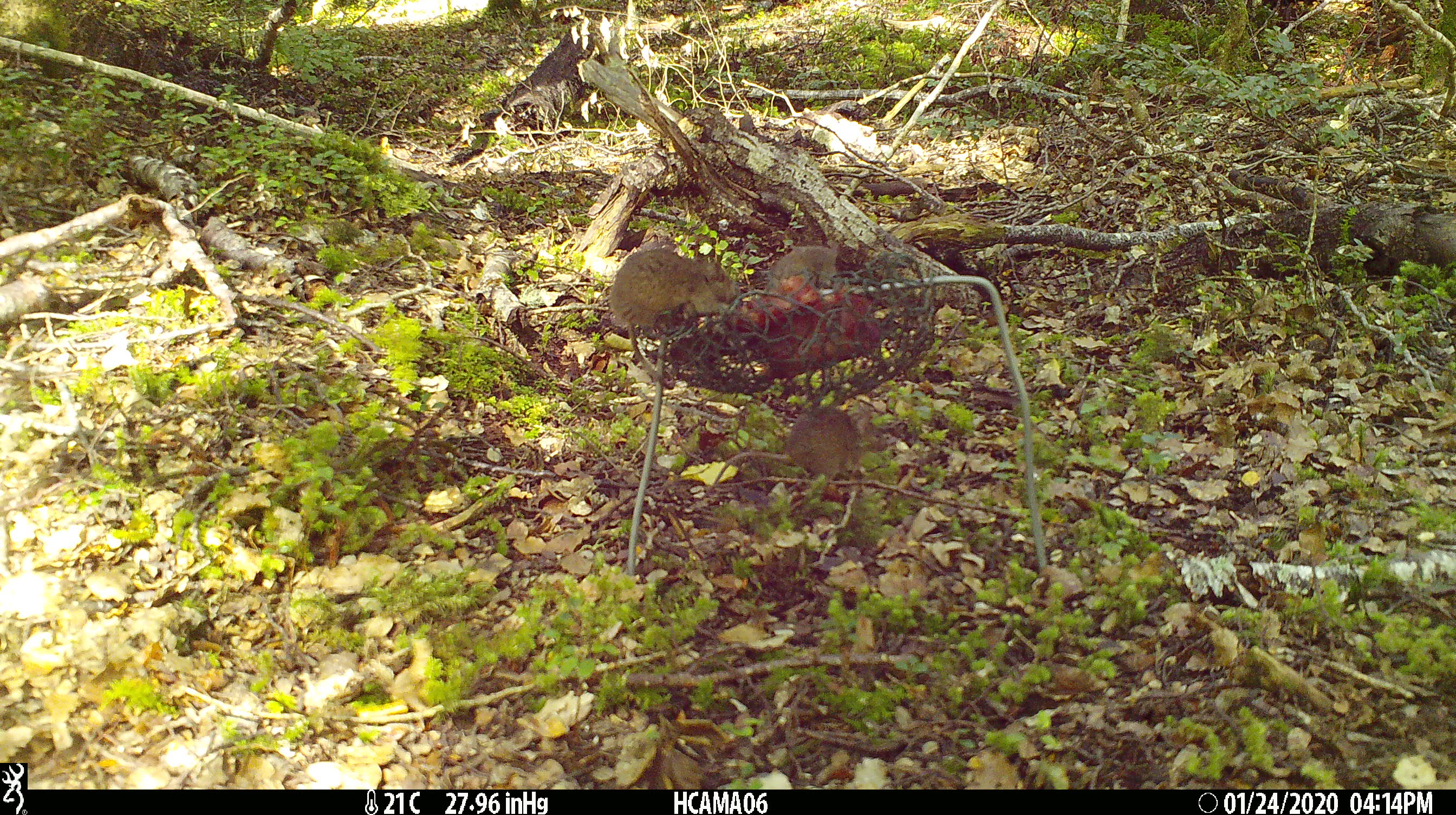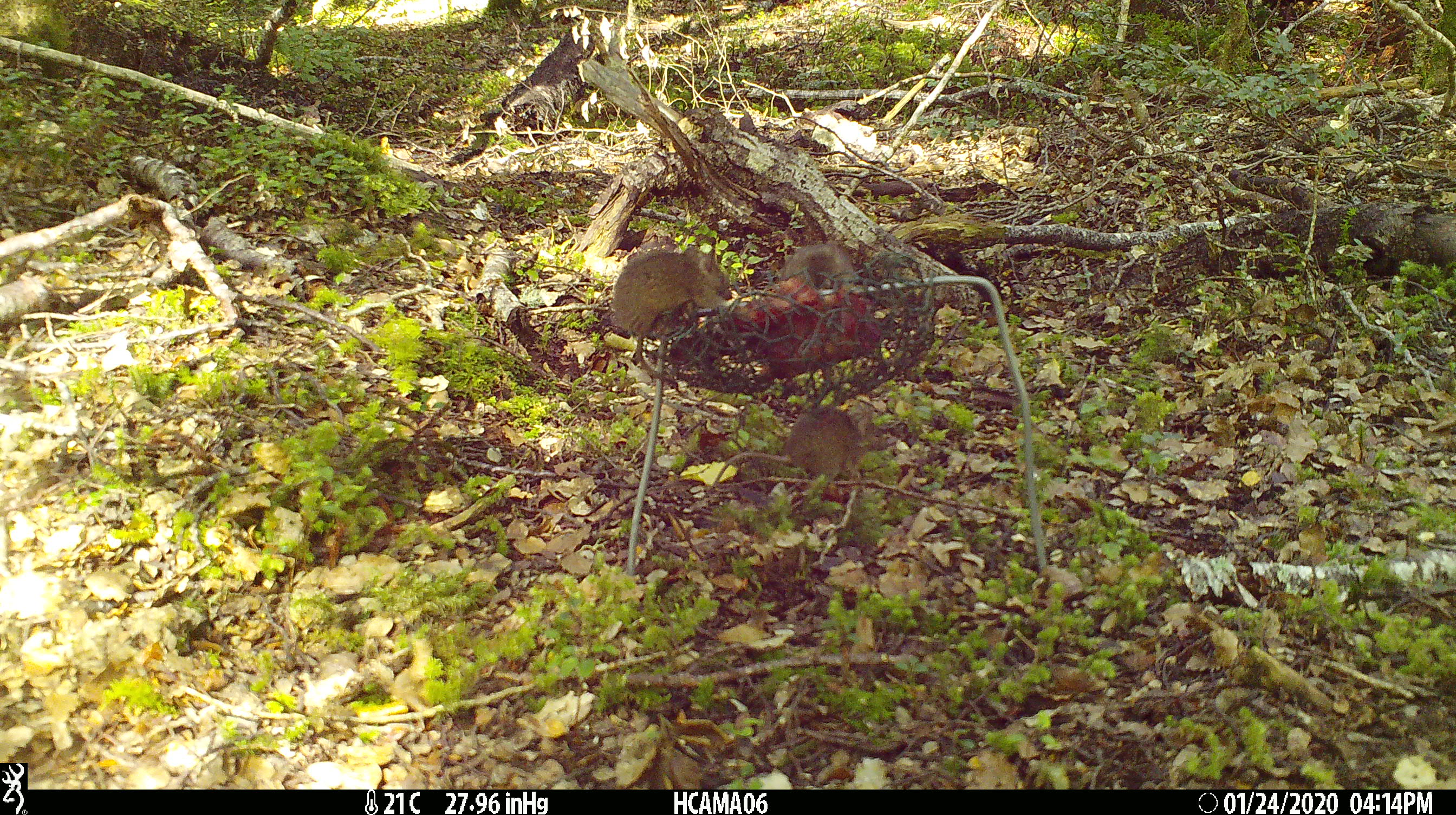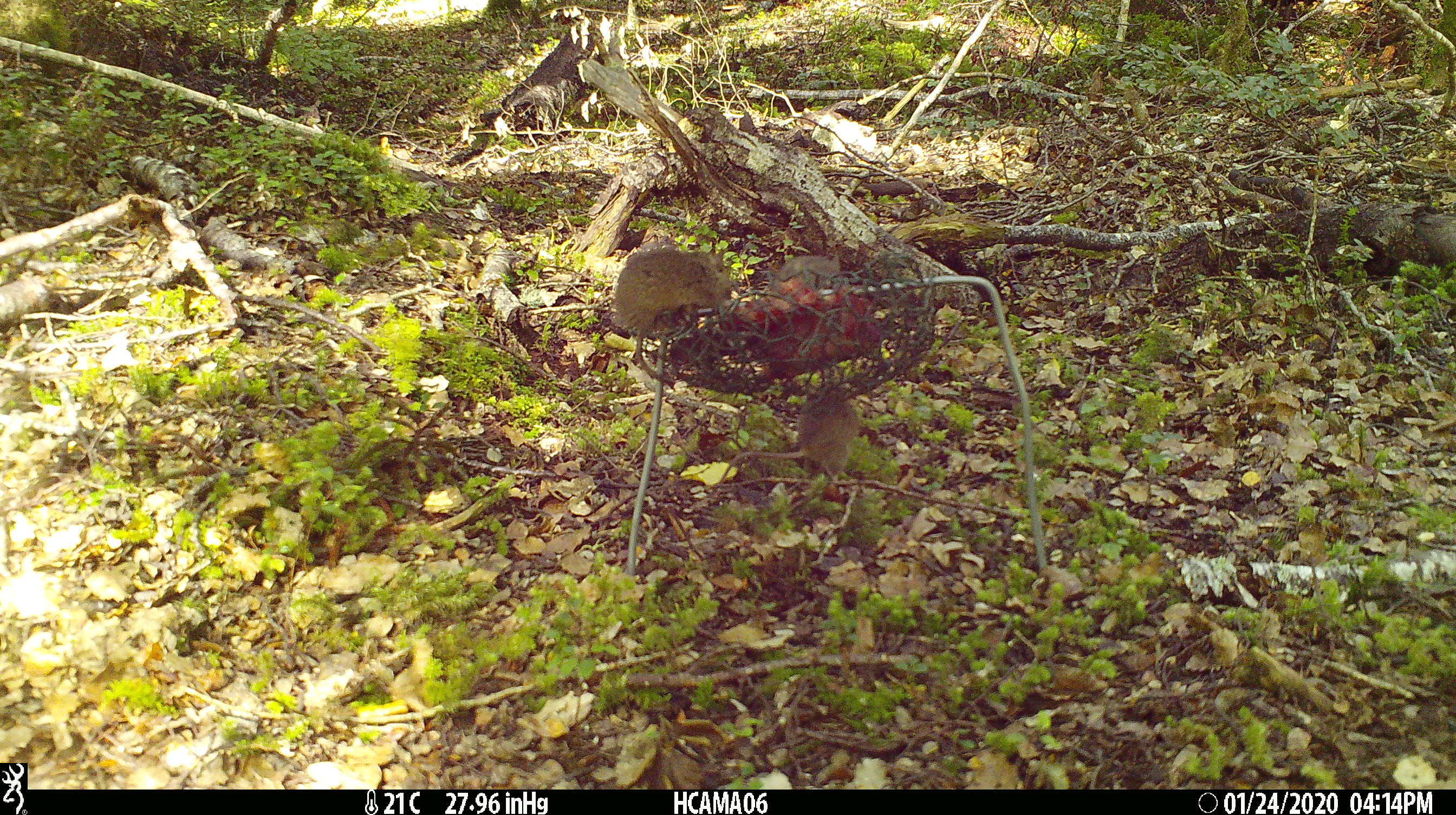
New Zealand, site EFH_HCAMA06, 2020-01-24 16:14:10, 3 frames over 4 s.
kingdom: Animalia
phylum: Chordata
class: Mammalia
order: Rodentia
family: Muridae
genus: Mus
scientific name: Mus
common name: mouse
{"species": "mouse (Mus)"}